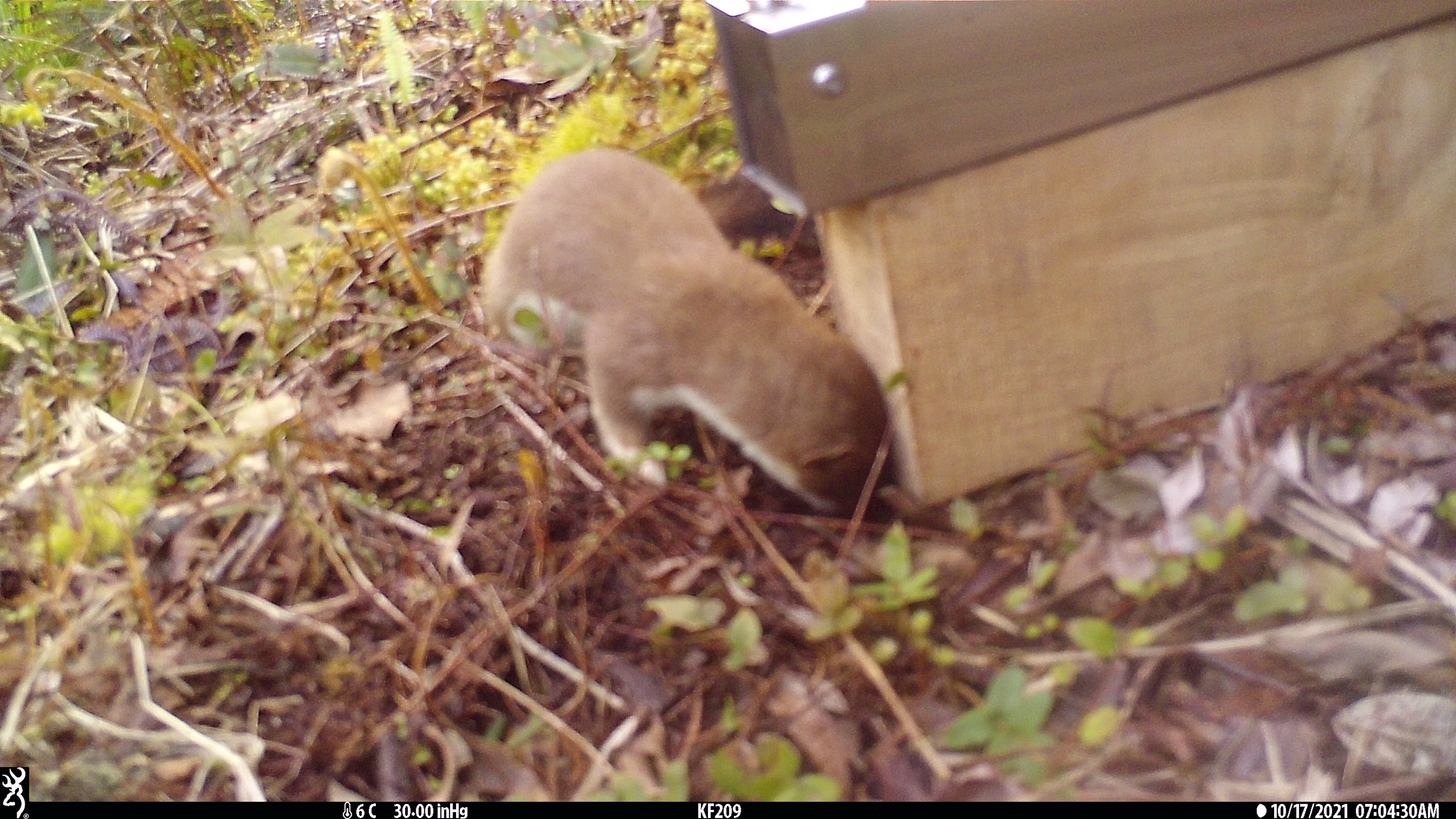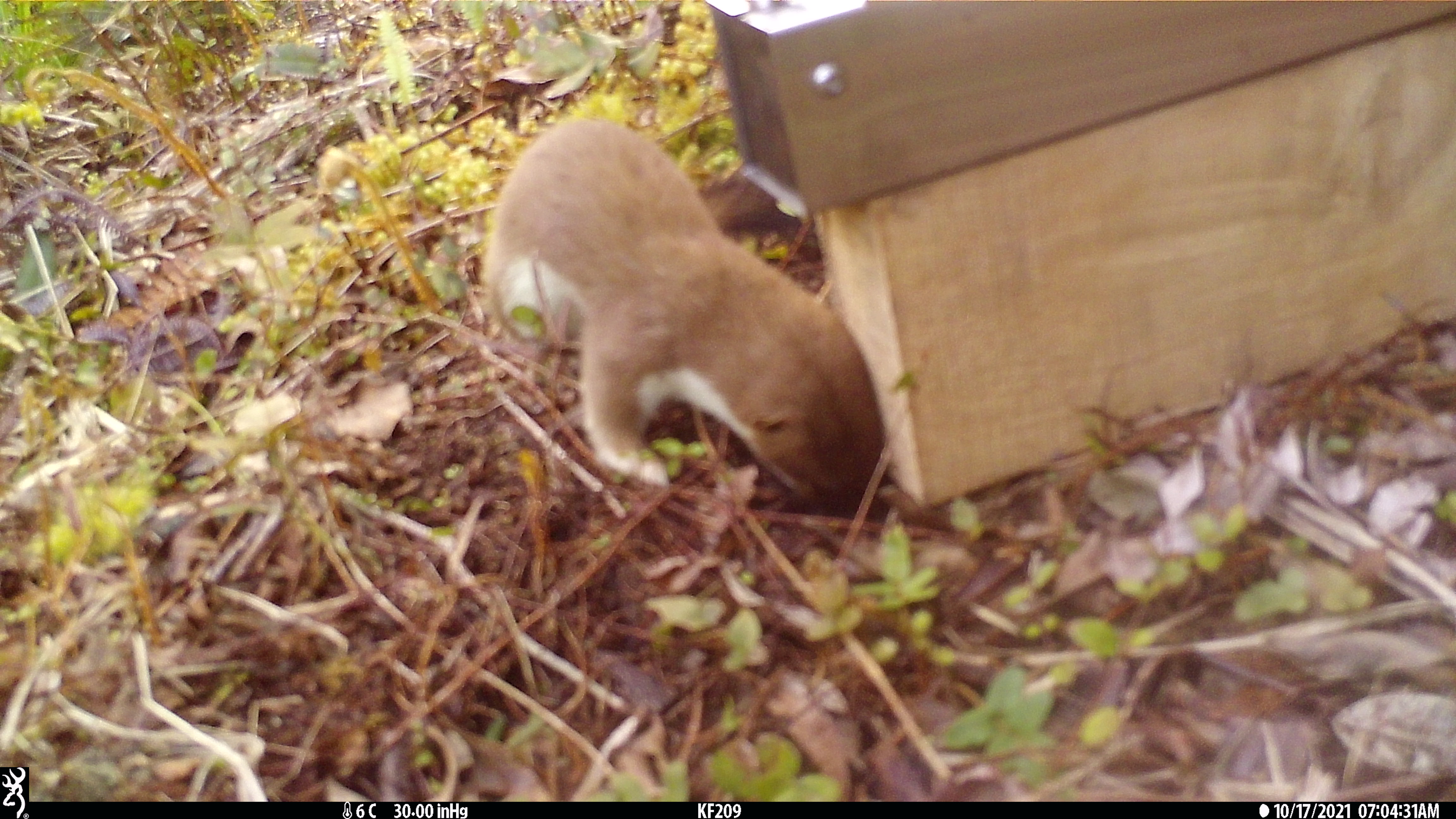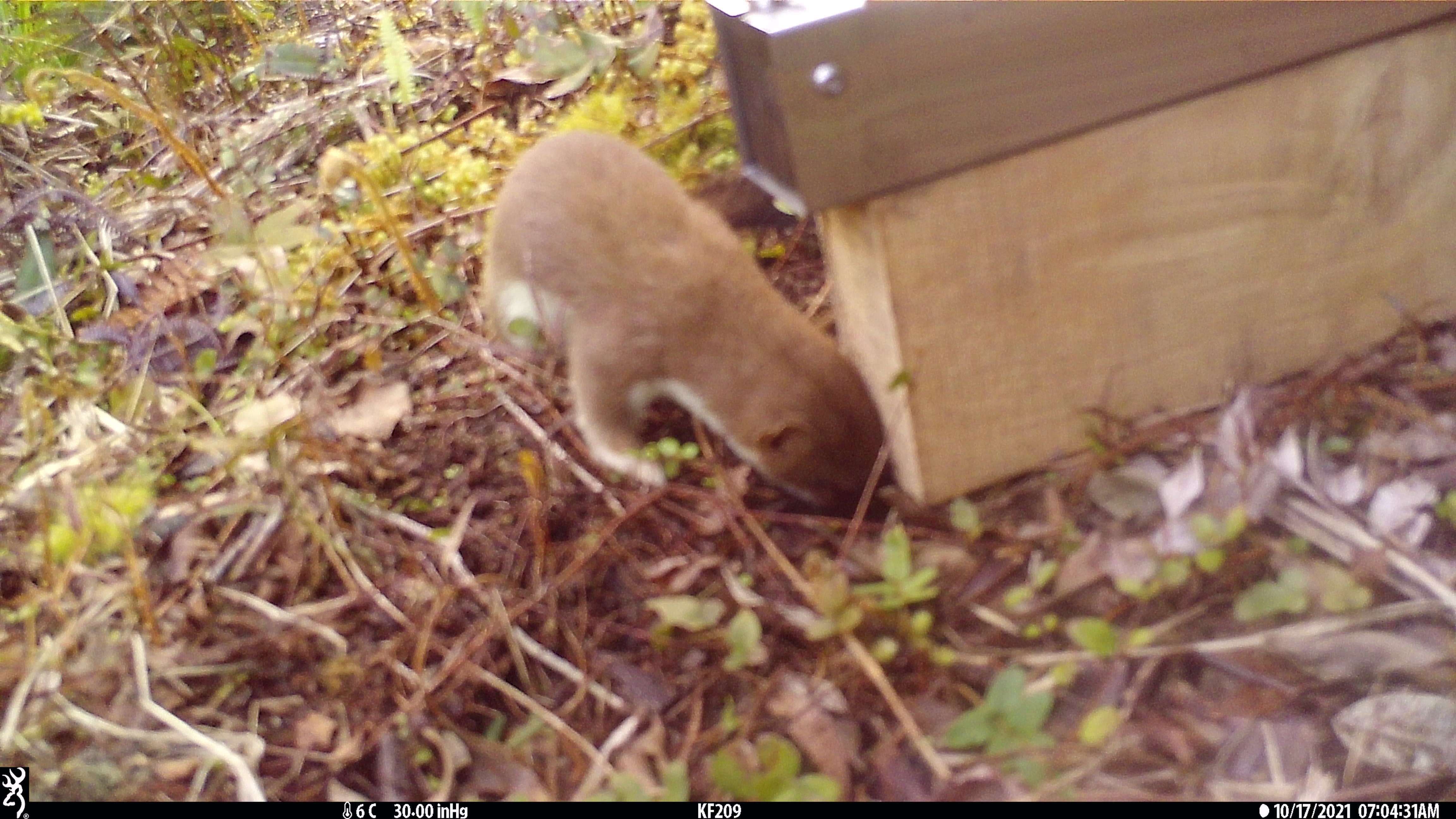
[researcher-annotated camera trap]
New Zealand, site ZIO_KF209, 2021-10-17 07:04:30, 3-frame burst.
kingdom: Animalia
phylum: Chordata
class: Mammalia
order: Carnivora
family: Mustelidae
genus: Mustela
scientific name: Mustela erminea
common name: stoat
Stoat (Mustela erminea).